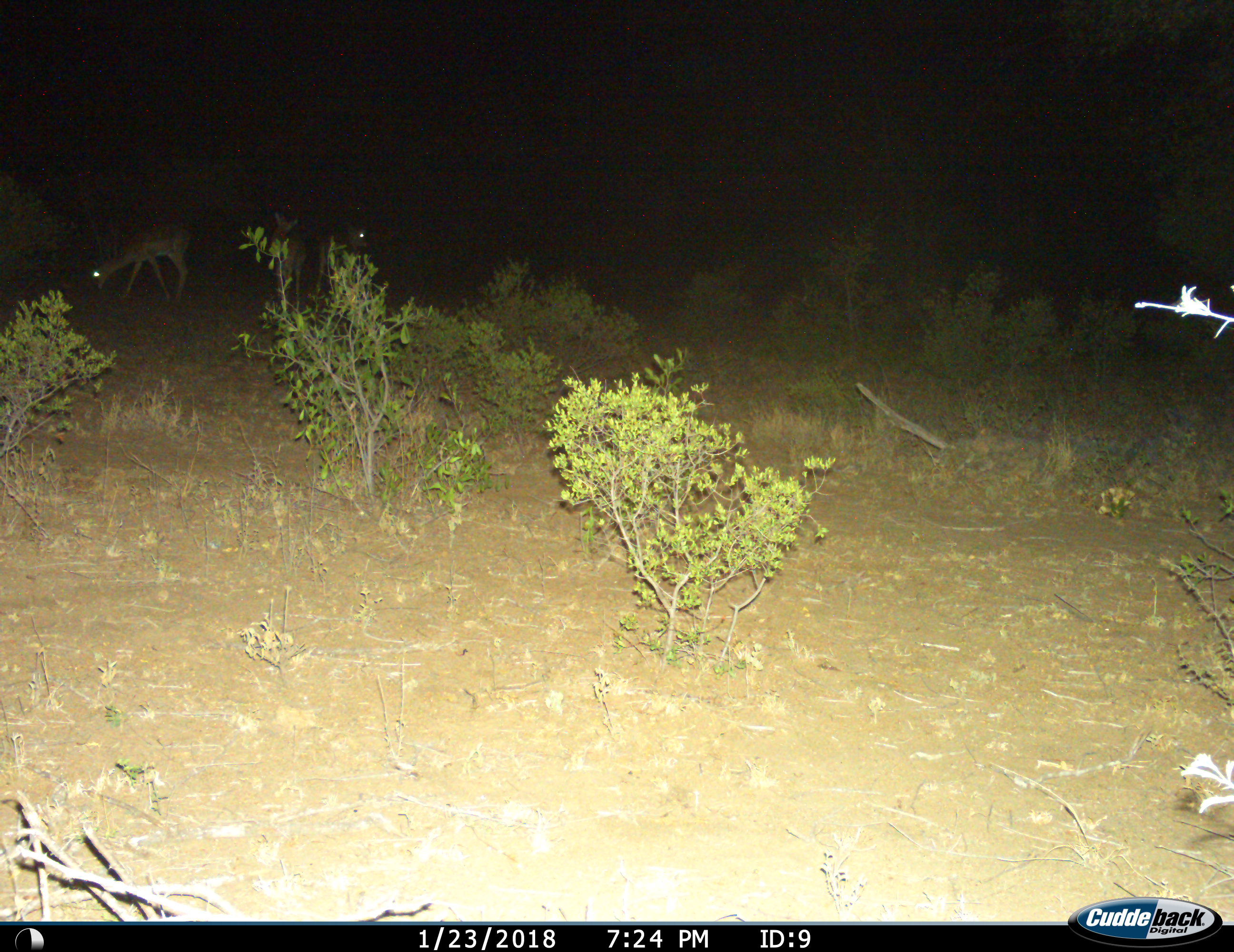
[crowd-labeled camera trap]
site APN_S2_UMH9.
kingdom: Animalia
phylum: Chordata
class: Mammalia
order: Artiodactyla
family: Bovidae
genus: Aepyceros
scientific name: Aepyceros melampus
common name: impala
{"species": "impala (Aepyceros melampus)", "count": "3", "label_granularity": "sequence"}